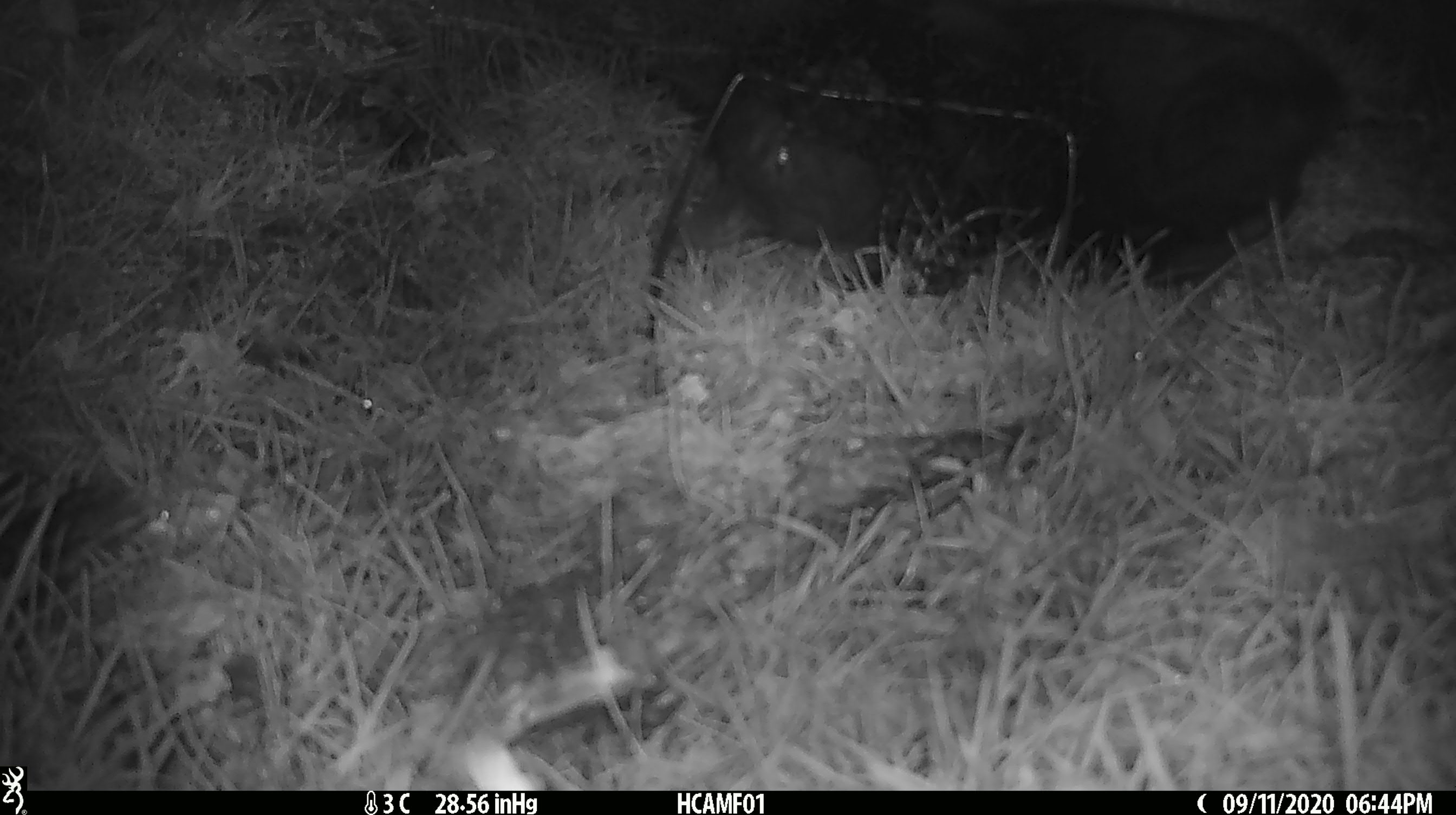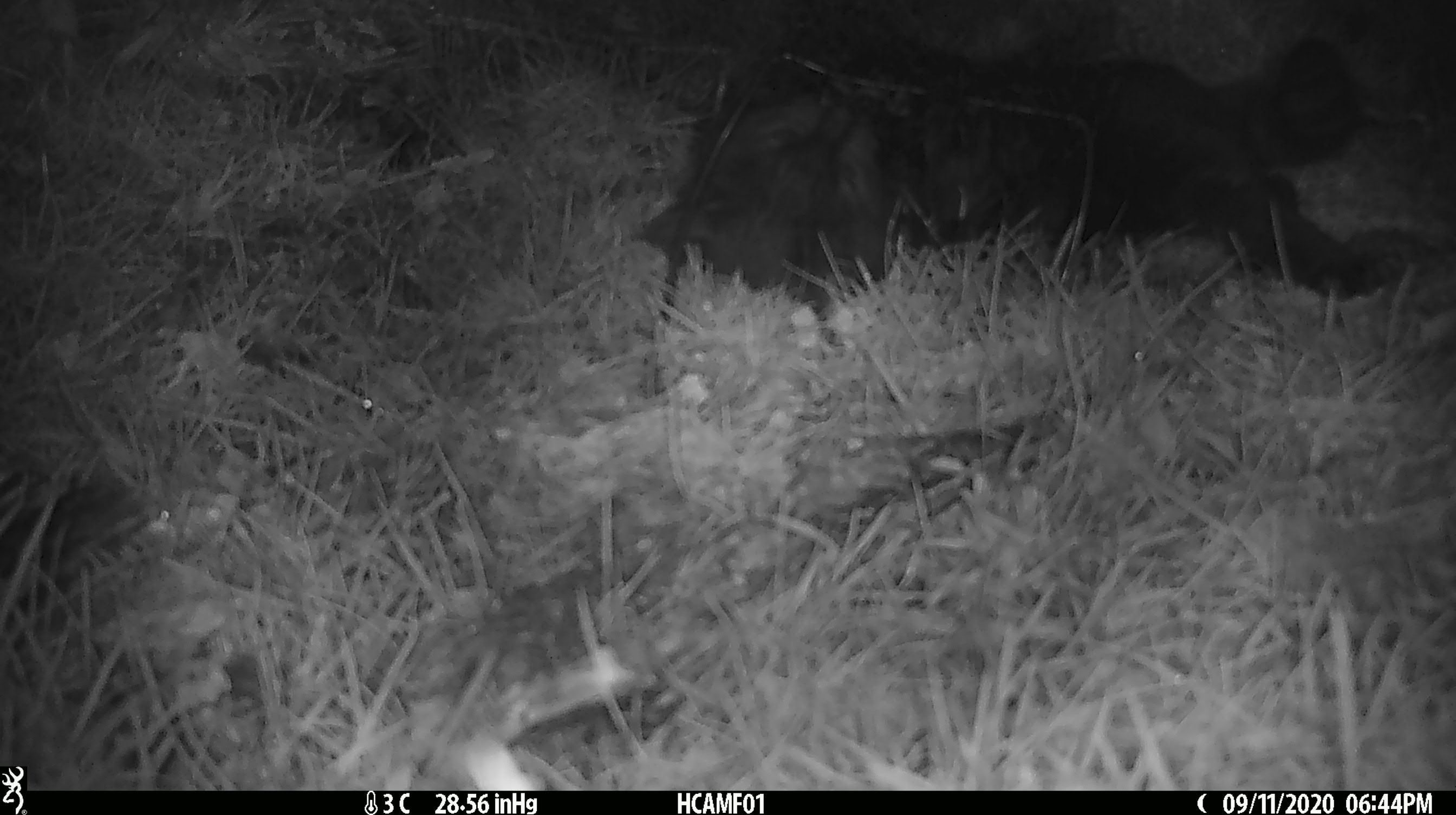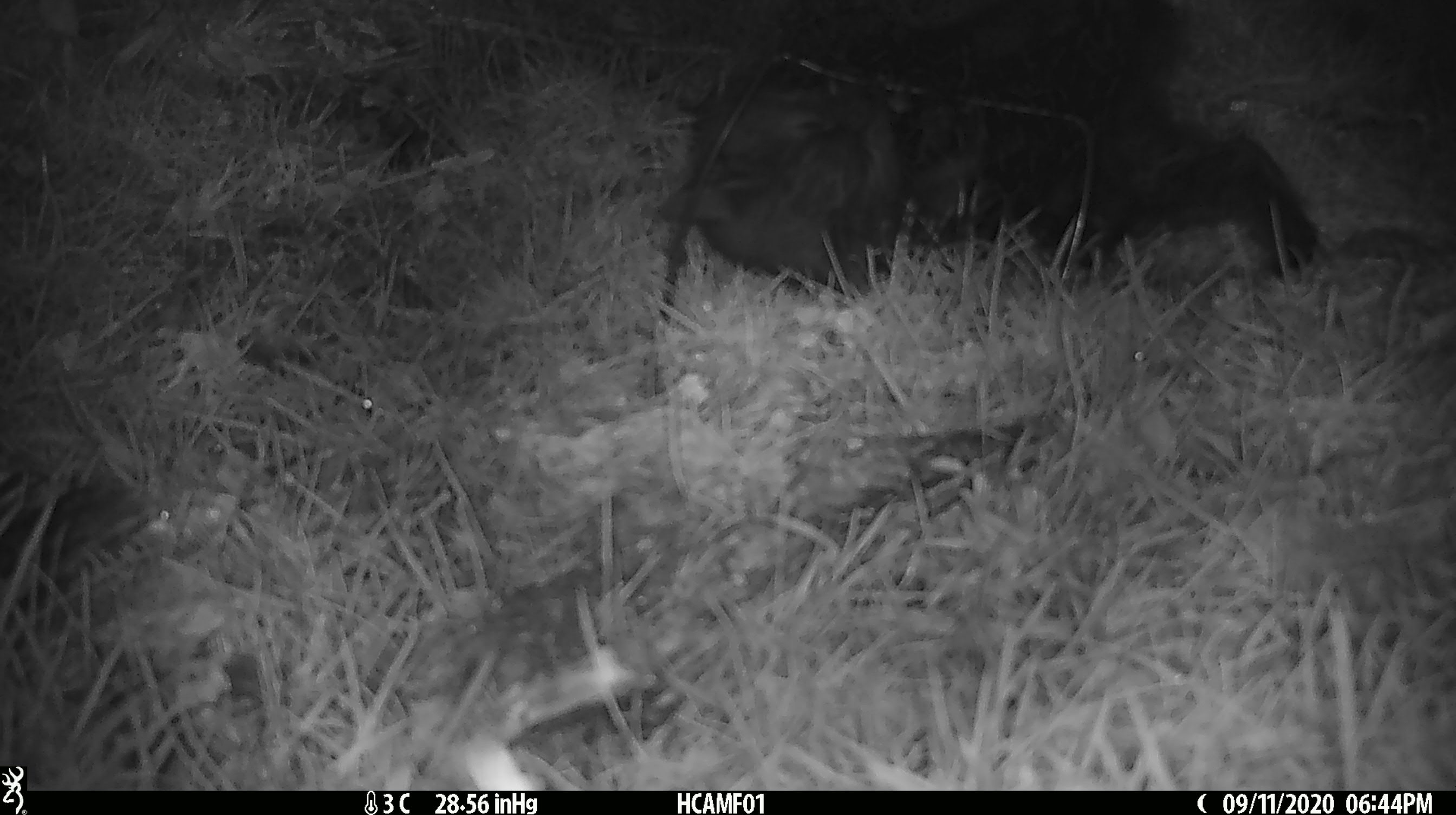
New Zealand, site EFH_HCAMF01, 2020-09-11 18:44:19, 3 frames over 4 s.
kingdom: Animalia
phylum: Chordata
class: Mammalia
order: Carnivora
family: Felidae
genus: Felis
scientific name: Felis catus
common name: domestic cat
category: cat